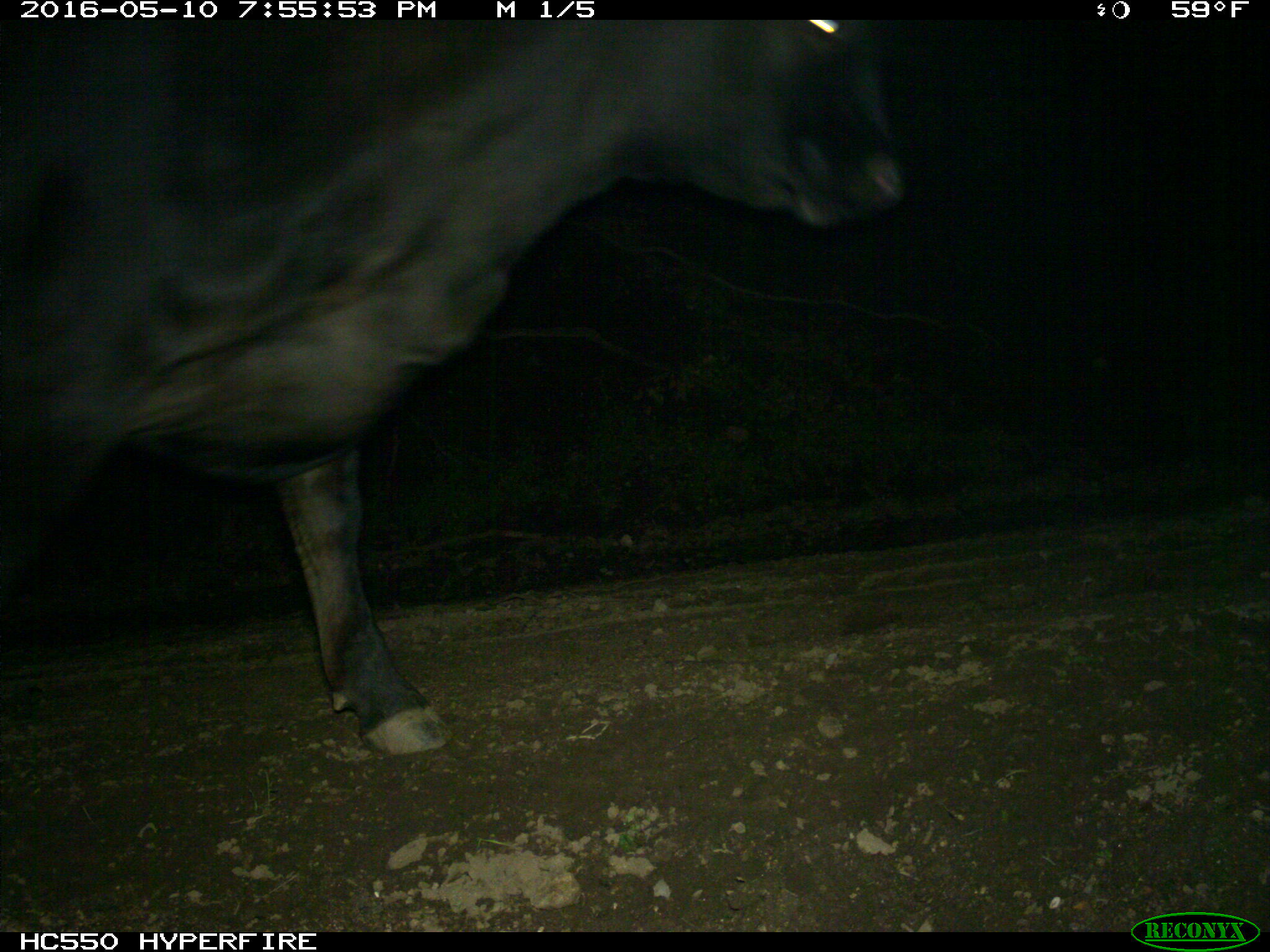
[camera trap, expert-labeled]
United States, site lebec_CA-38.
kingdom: Animalia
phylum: Chordata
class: Mammalia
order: Artiodactyla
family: Bovidae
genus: Bos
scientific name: Bos taurus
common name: domestic cow